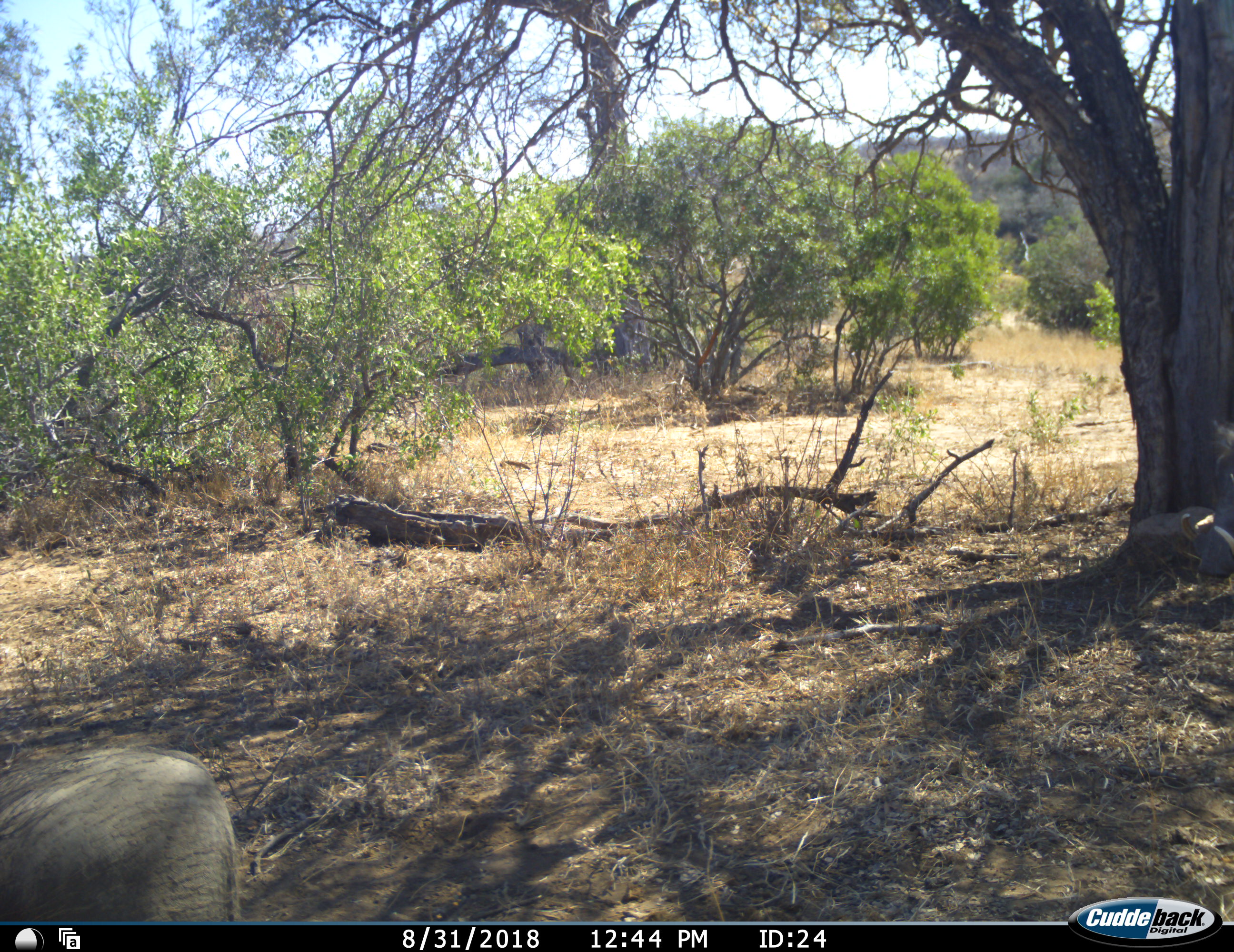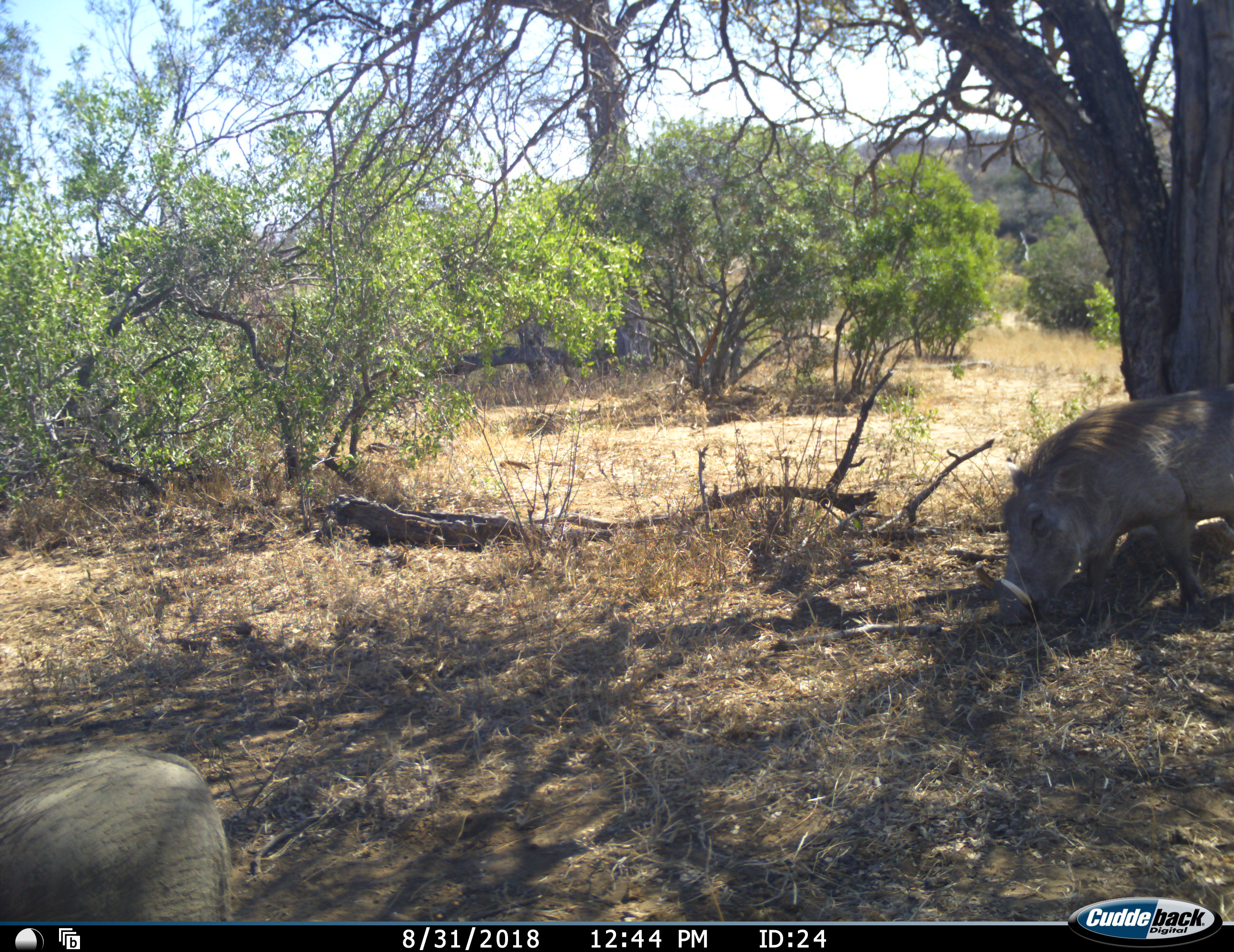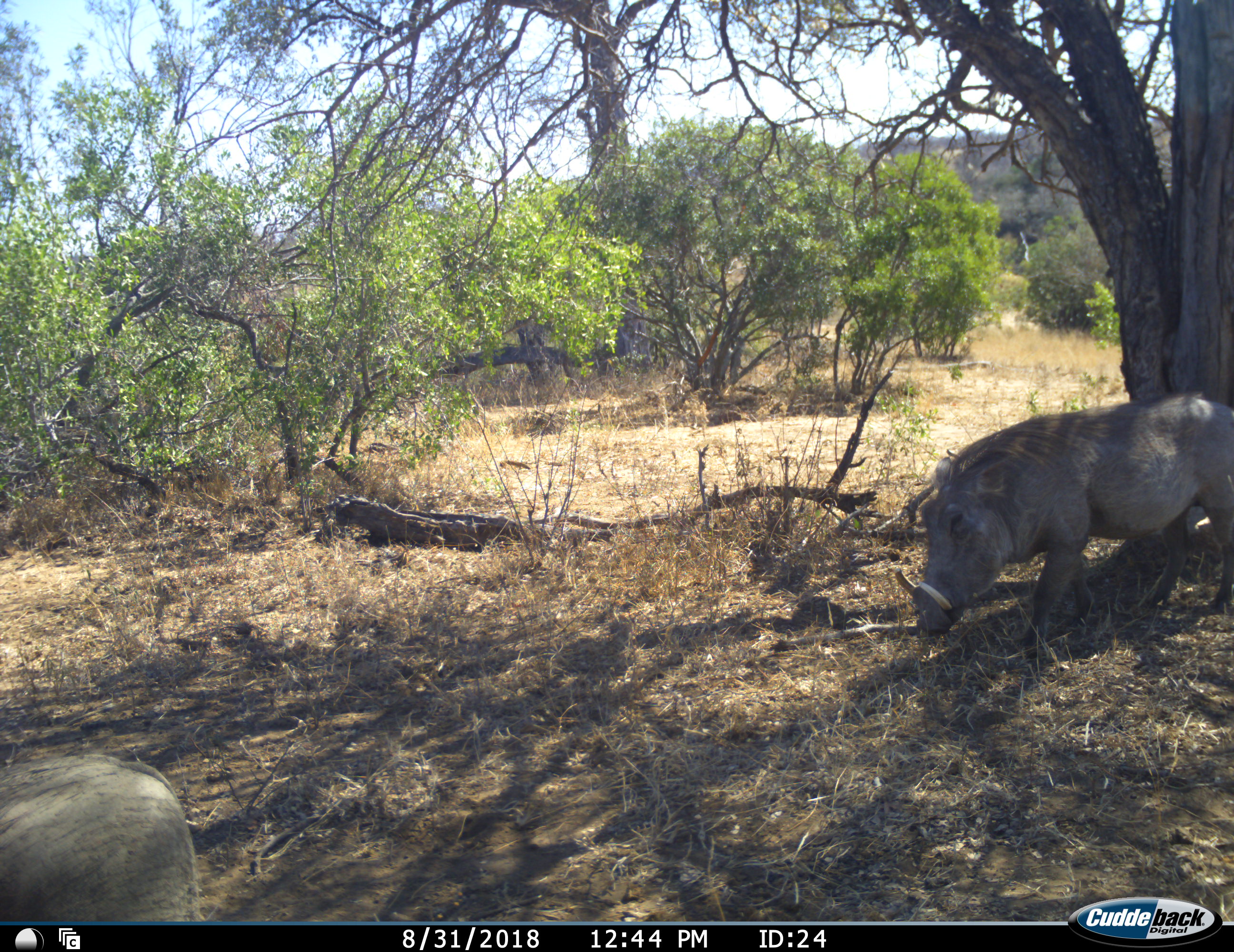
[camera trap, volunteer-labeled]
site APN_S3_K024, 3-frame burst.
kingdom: Animalia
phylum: Chordata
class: Mammalia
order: Artiodactyla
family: Suidae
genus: Phacochoerus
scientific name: Phacochoerus africanus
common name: warthog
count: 2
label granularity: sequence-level